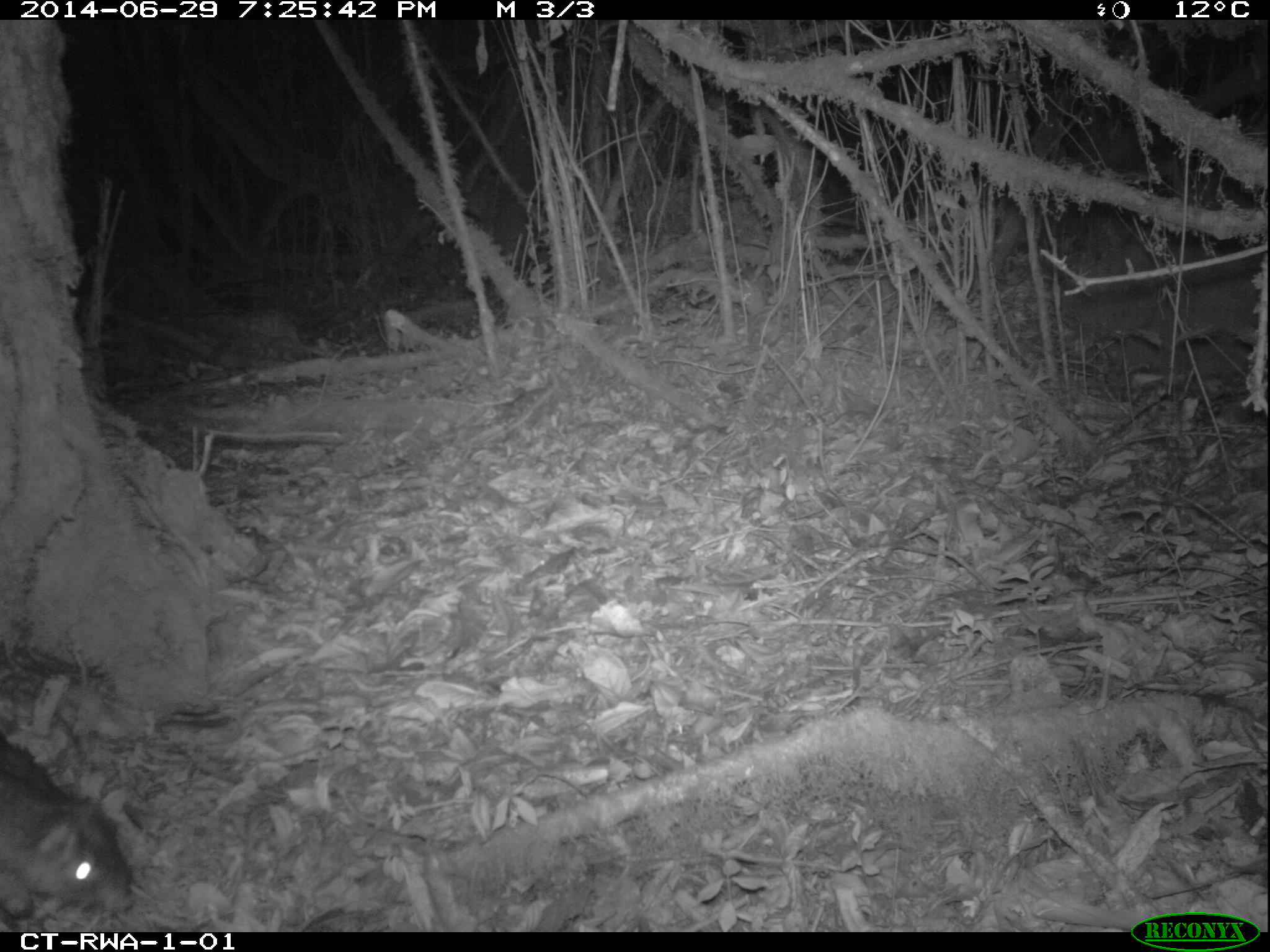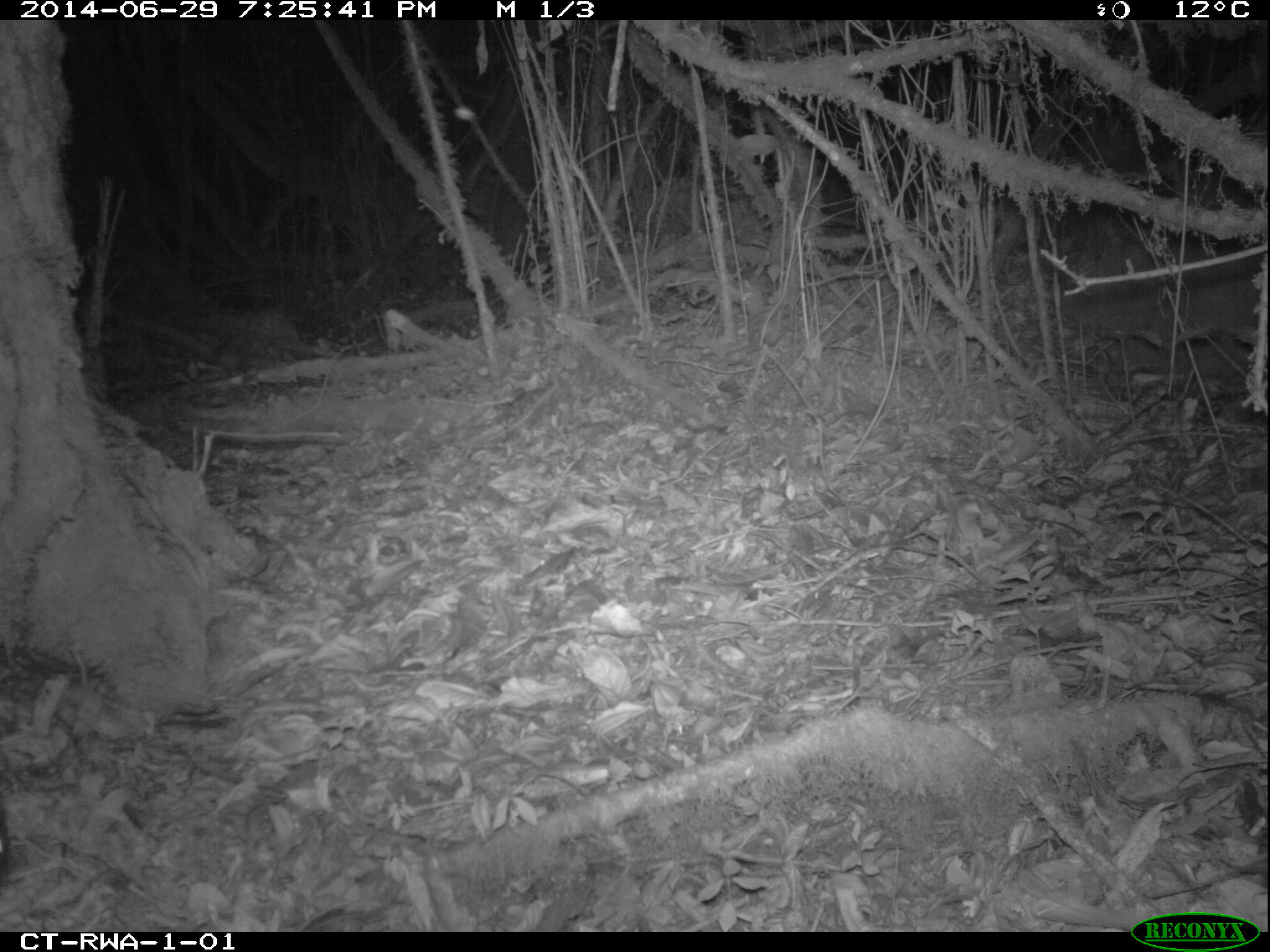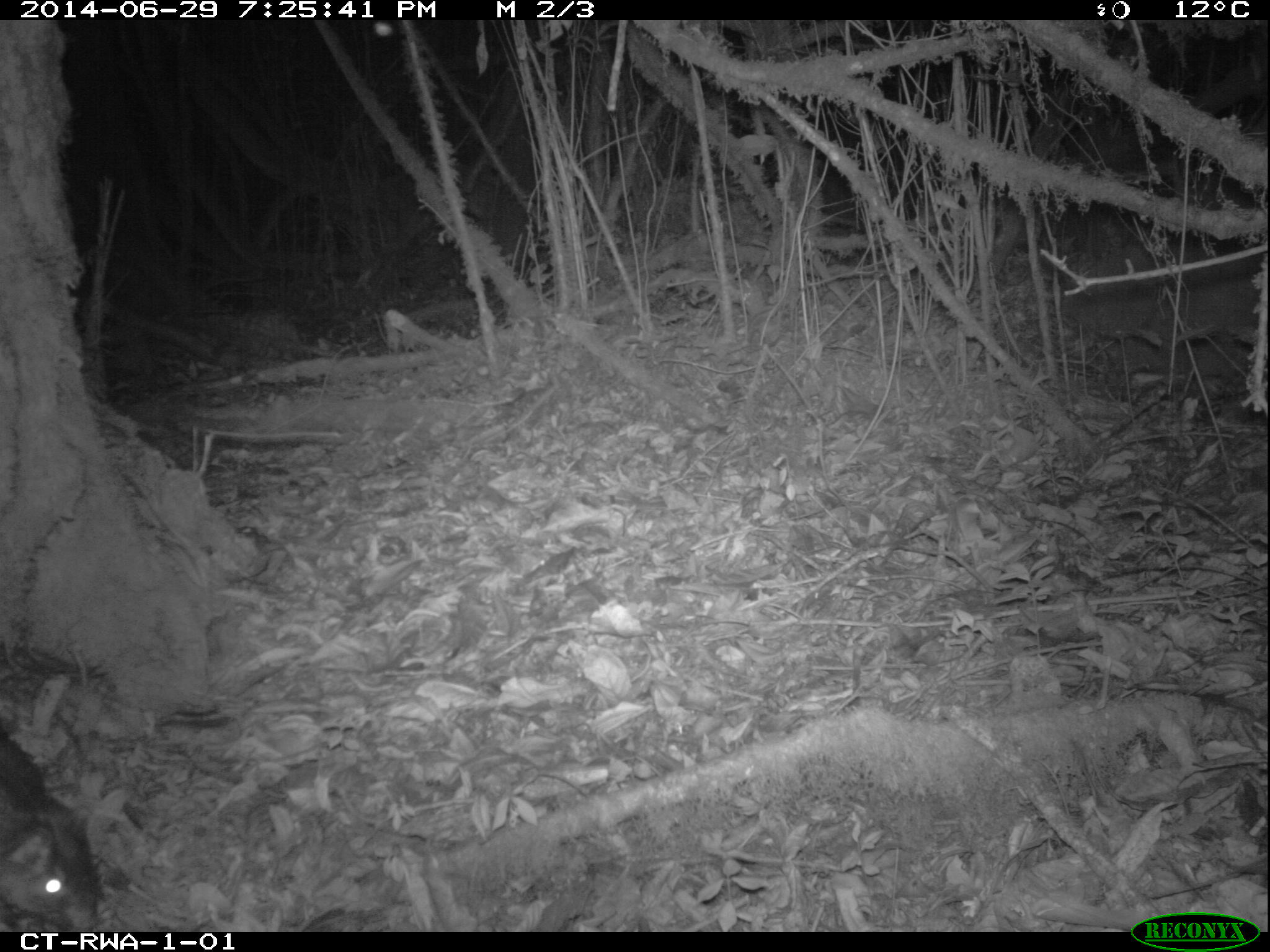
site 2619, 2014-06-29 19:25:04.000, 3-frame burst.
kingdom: Animalia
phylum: Chordata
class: Mammalia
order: Rodentia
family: Hystricidae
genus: Atherurus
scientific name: Atherurus africanus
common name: african brush-tailed porcupine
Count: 1.